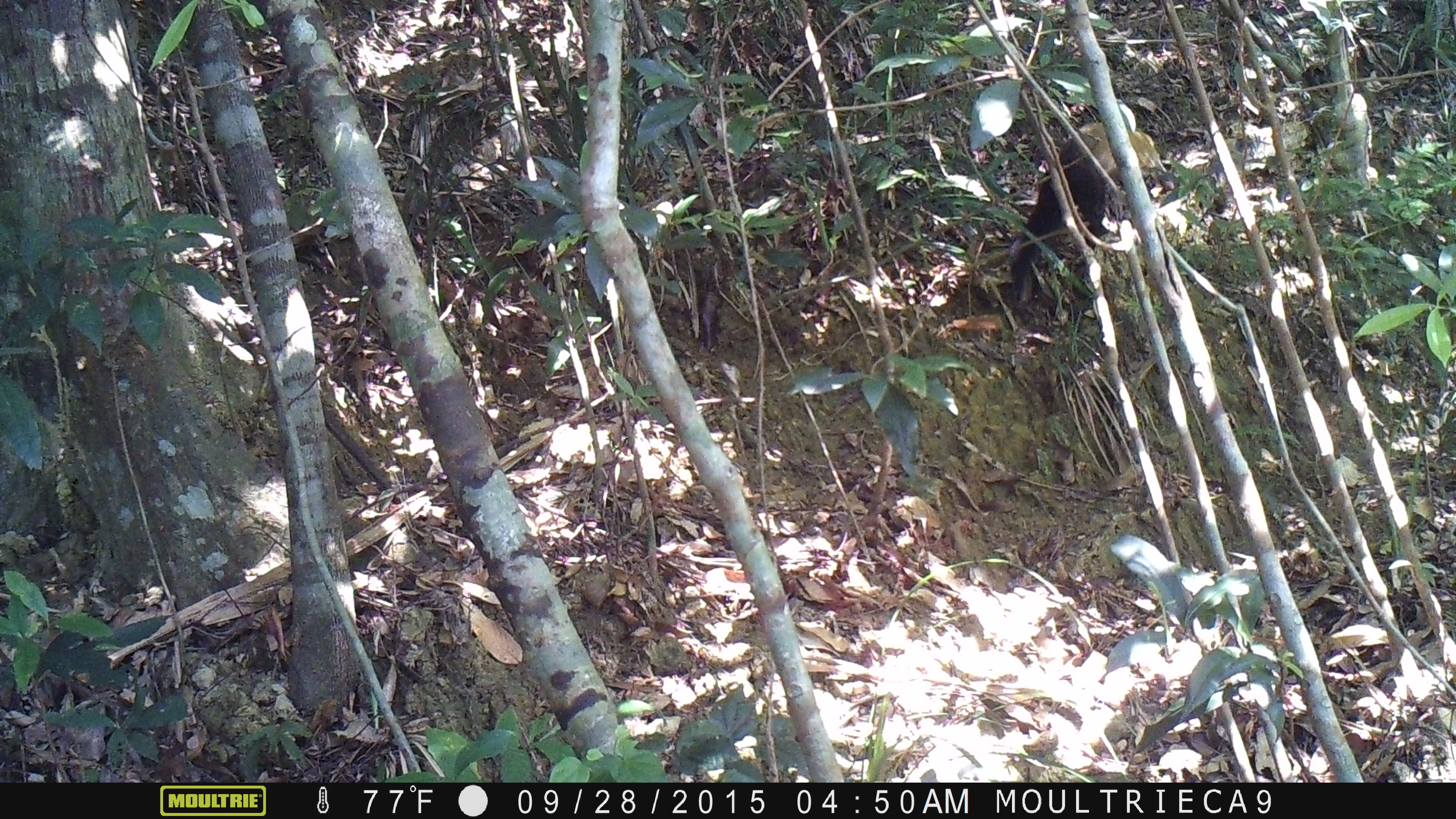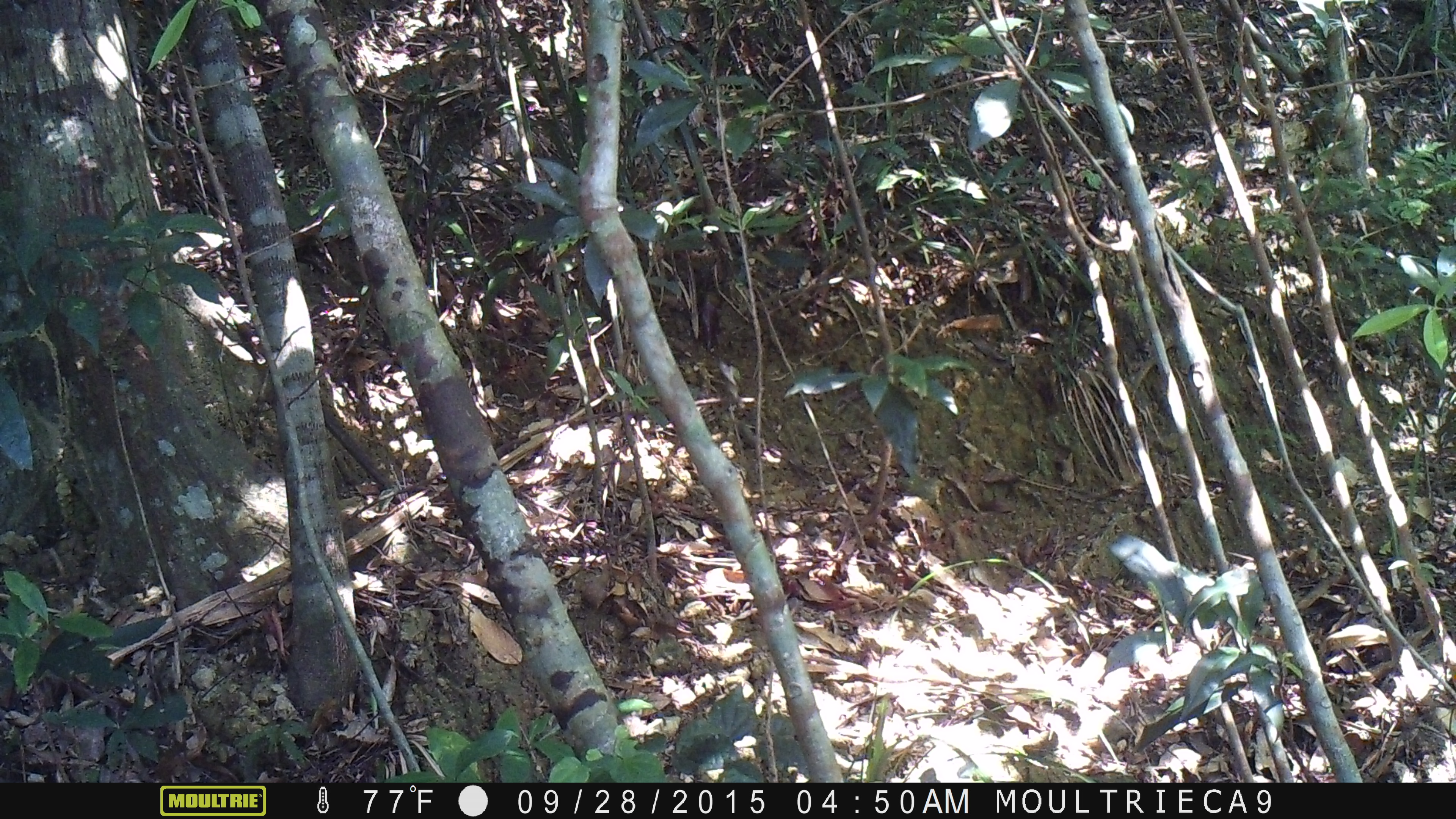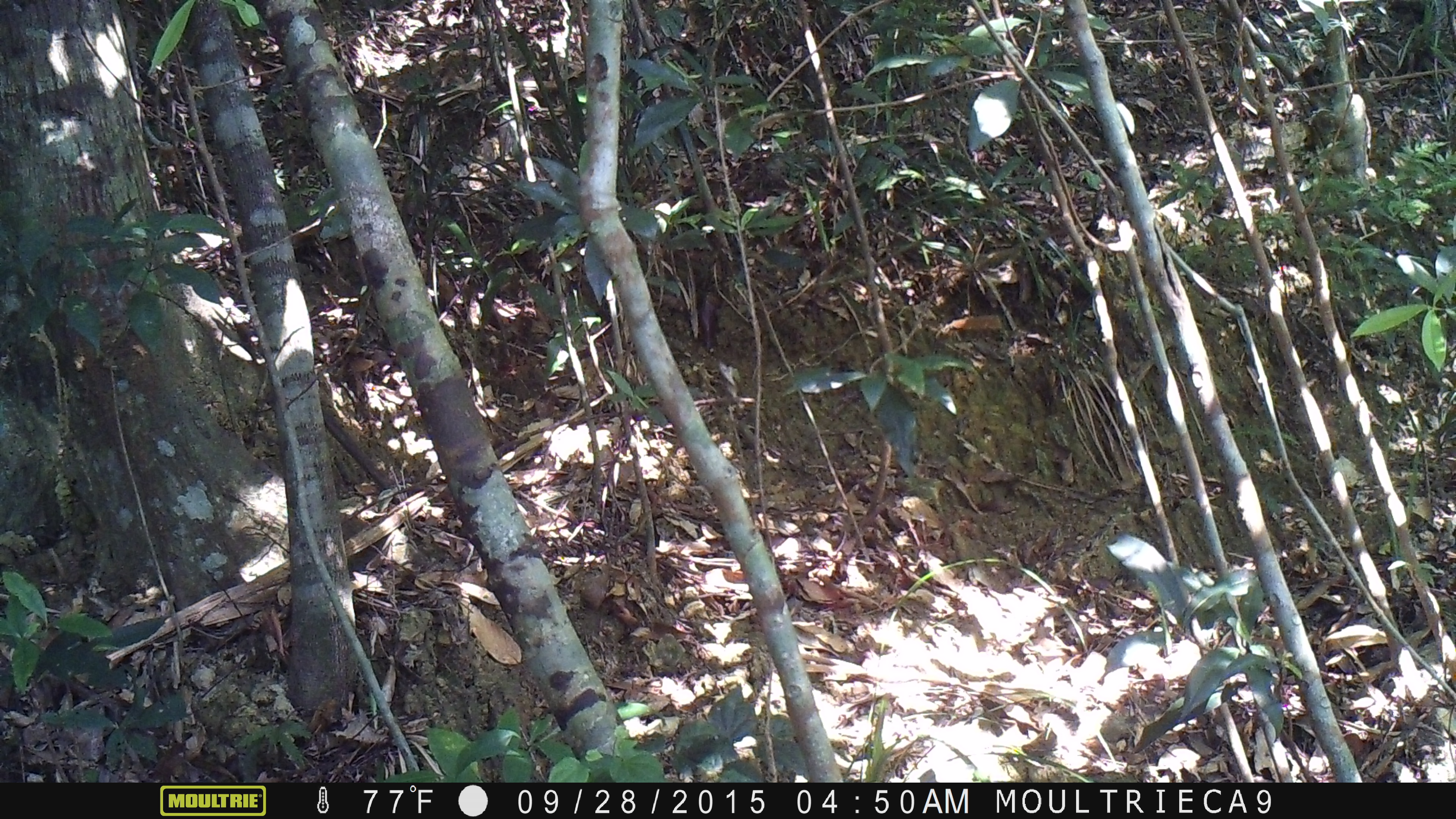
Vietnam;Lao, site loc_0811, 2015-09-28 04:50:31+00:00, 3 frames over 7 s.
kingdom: Animalia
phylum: Chordata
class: Mammalia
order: Carnivora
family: Mustelidae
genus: Martes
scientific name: Martes flavigula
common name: yellow-throated marten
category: yellow throated marten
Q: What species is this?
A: Yellow throated marten (yellow-throated marten) (Martes flavigula).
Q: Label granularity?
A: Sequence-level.